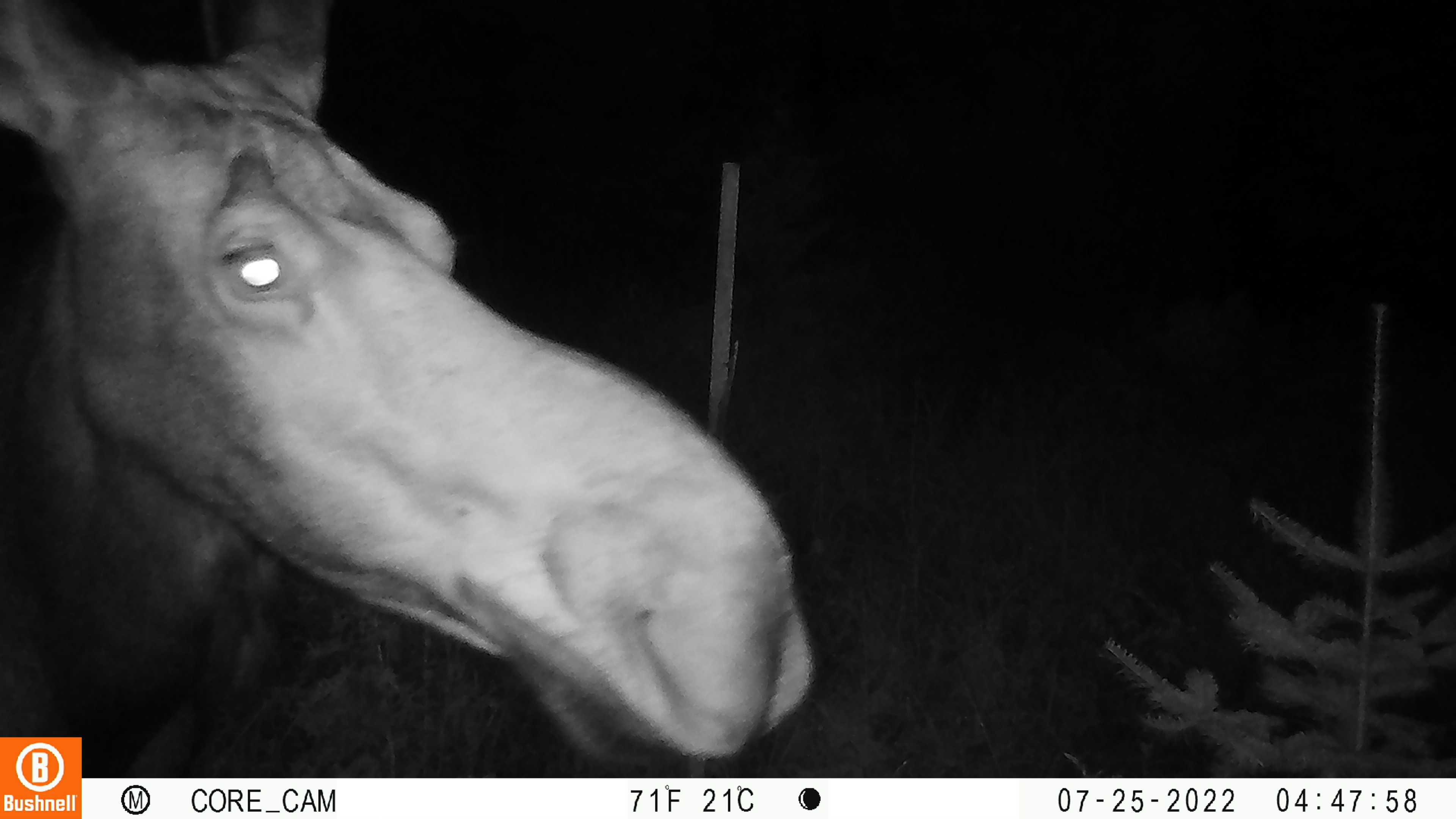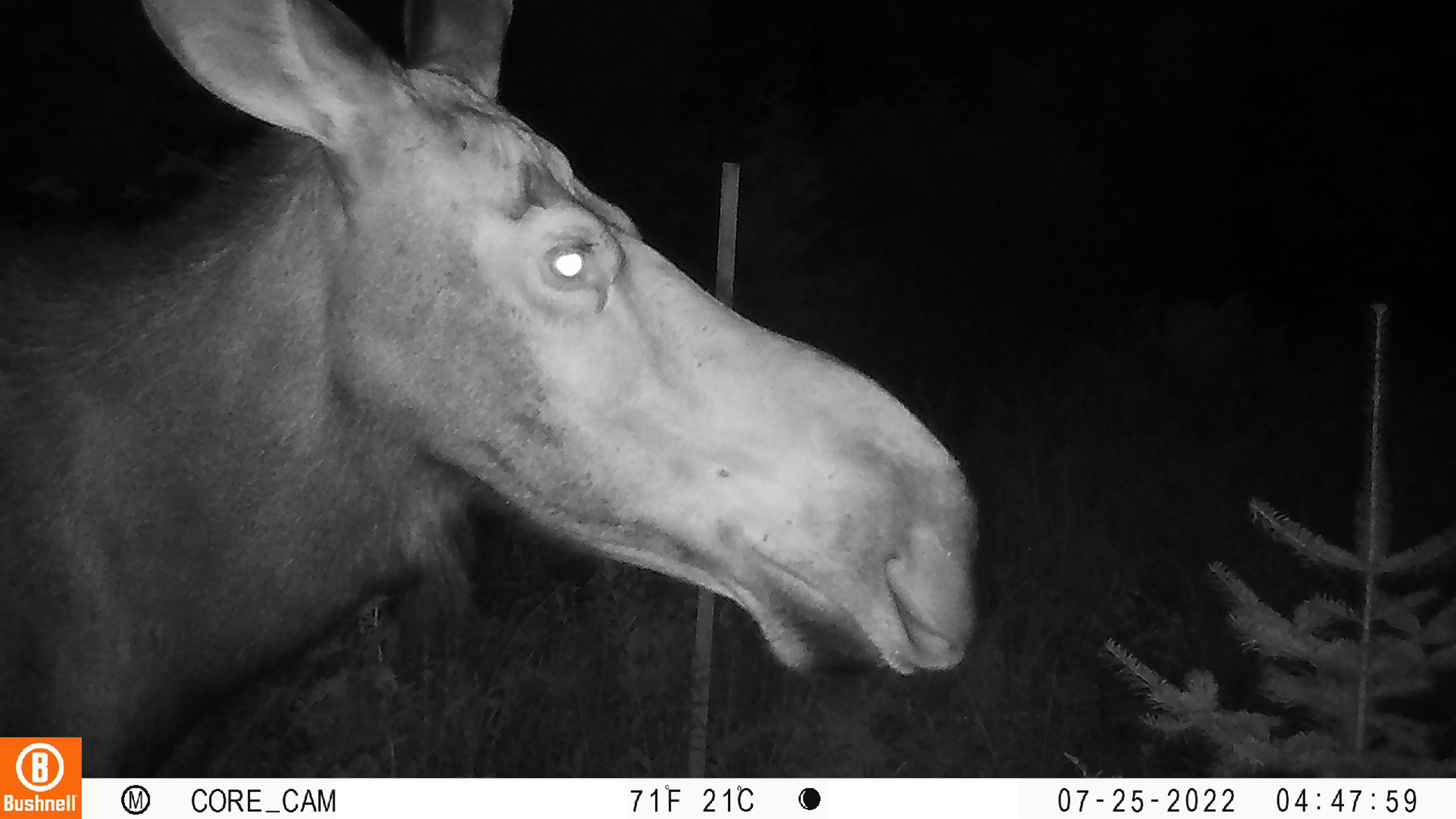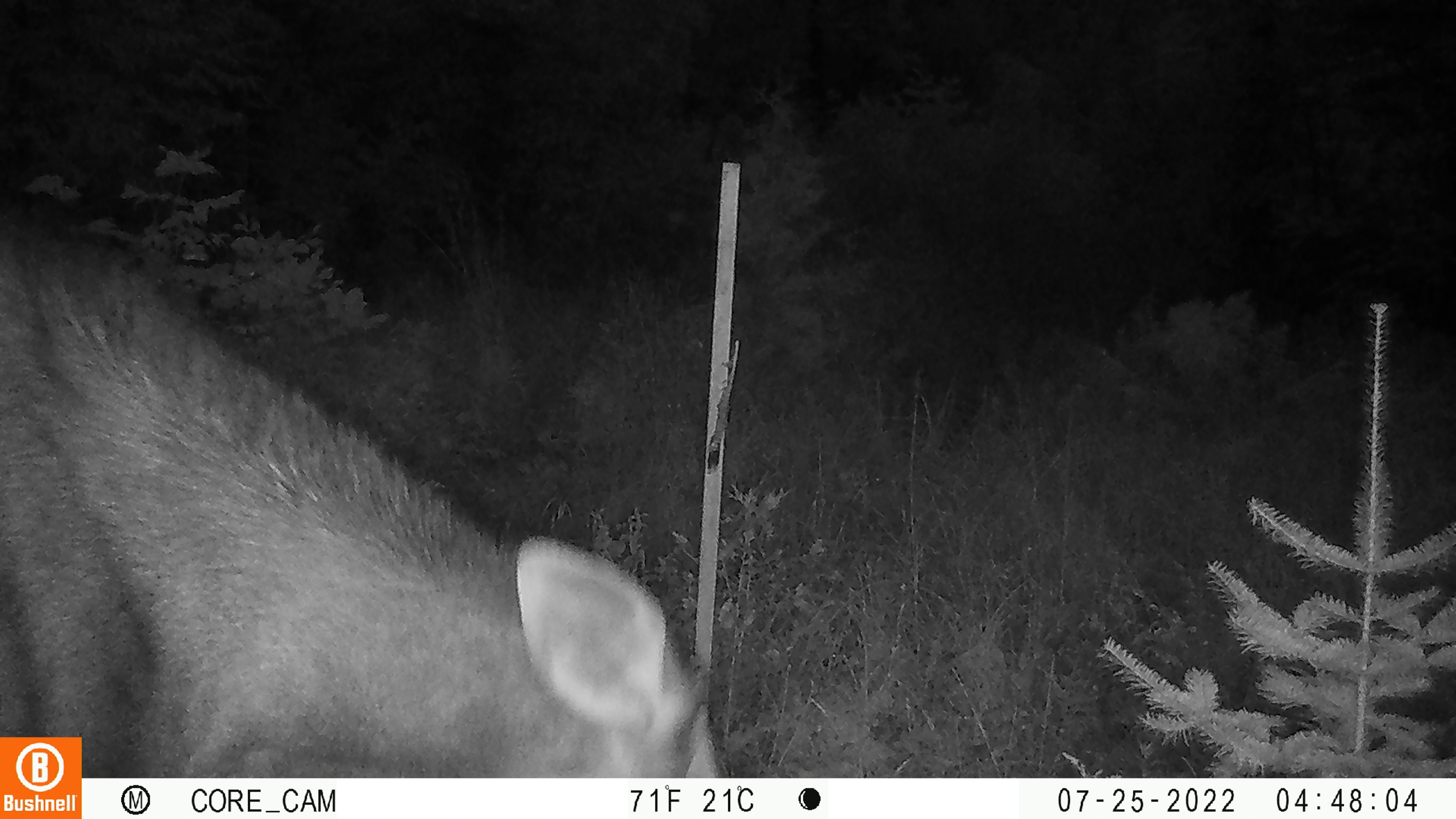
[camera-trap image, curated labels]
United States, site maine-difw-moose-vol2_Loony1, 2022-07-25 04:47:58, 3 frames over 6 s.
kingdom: Animalia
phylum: Chordata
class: Mammalia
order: Artiodactyla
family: Cervidae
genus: Alces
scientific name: Alces alces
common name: moose